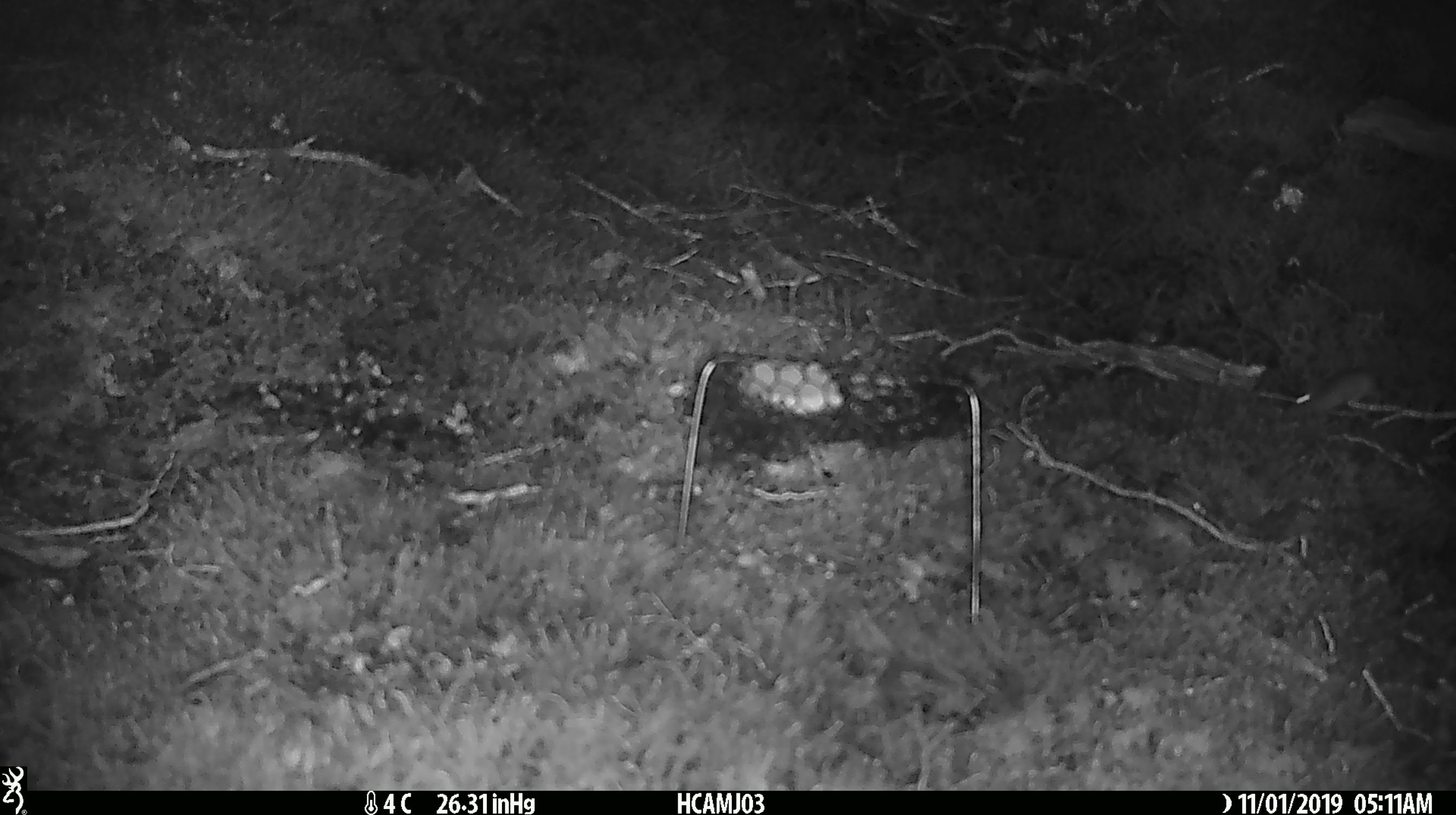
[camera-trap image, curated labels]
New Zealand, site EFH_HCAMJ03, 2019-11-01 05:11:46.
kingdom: Animalia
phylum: Chordata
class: Mammalia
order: Rodentia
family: Muridae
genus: Mus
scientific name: Mus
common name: mouse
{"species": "mouse (Mus)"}